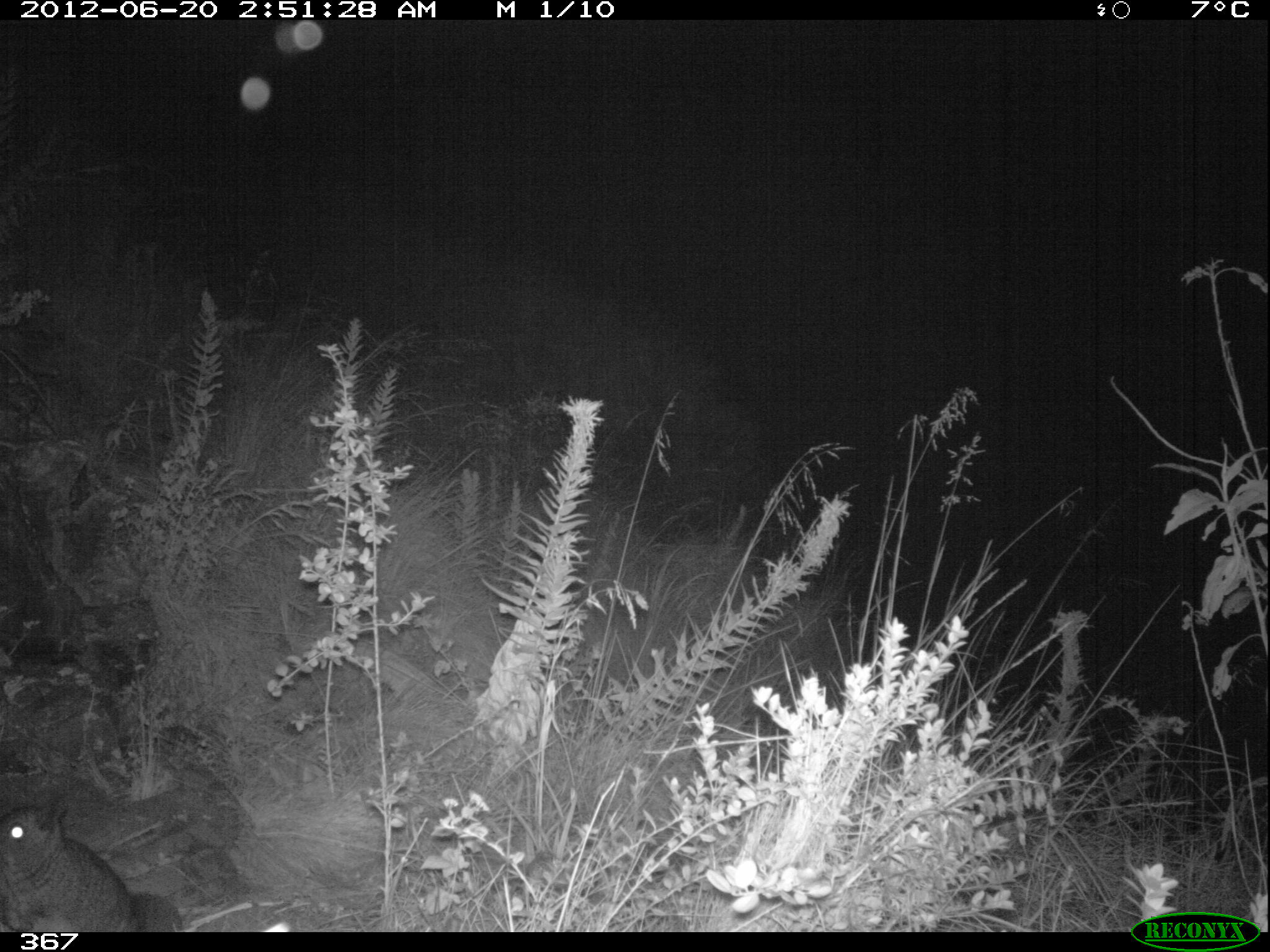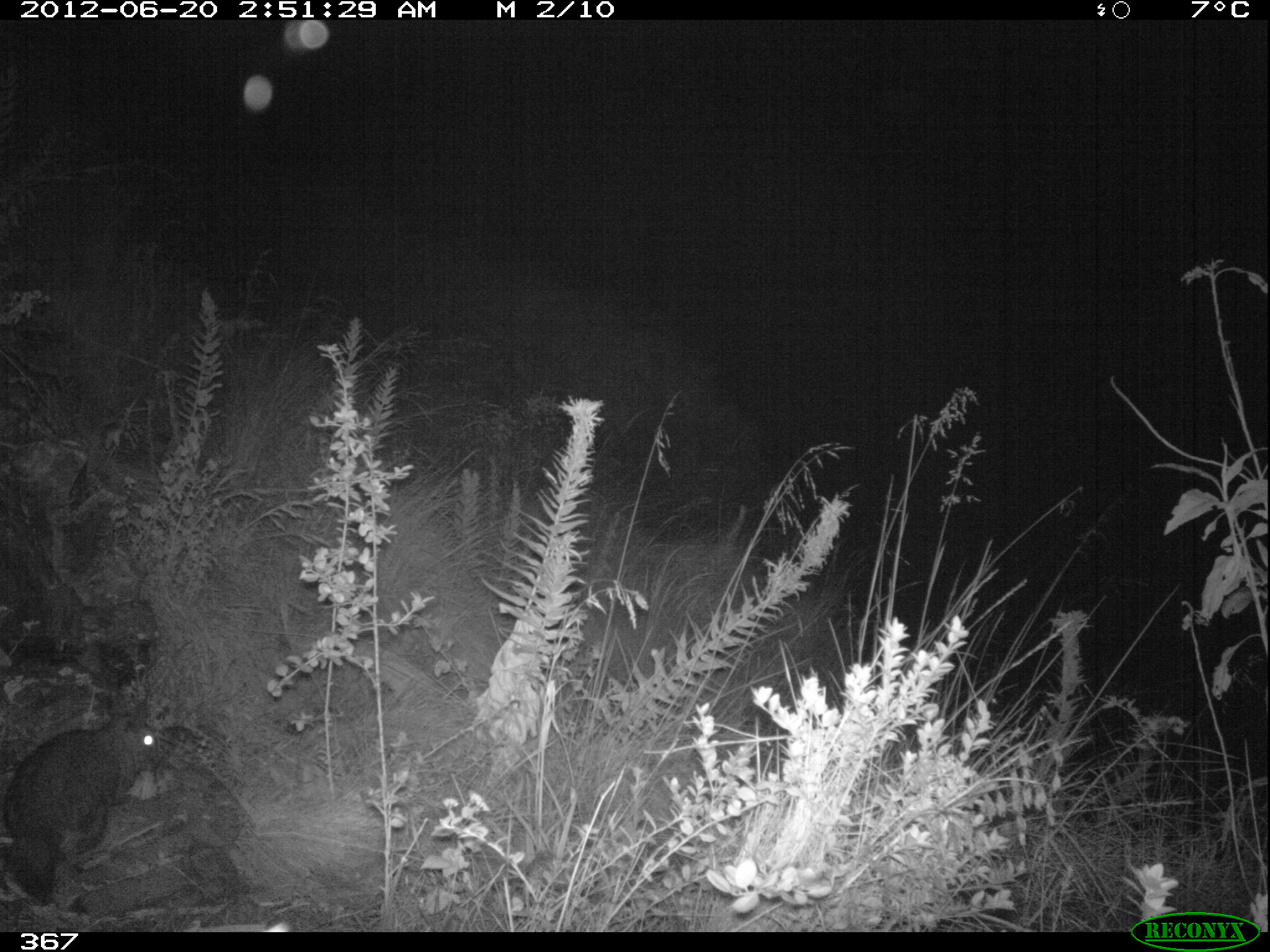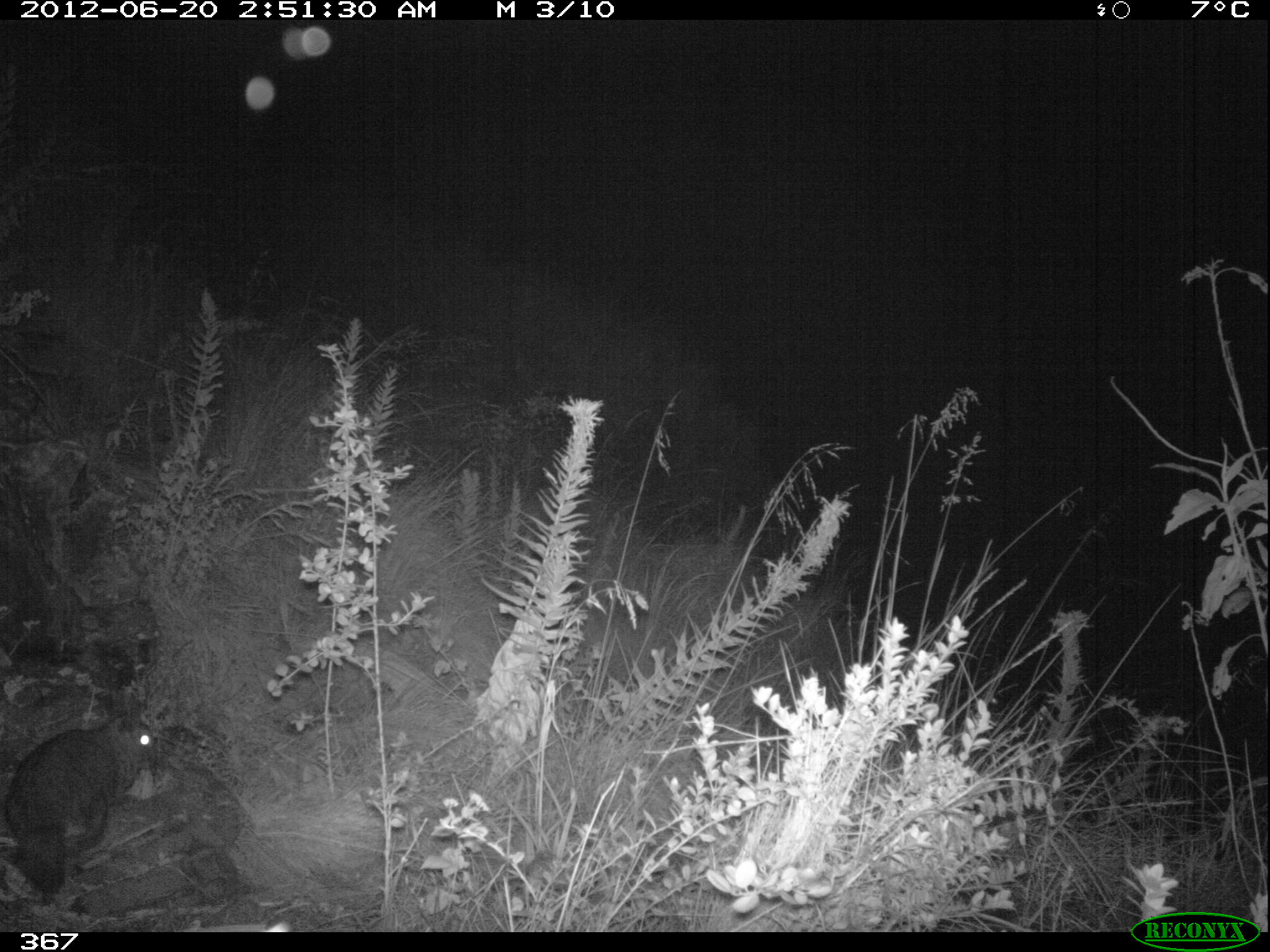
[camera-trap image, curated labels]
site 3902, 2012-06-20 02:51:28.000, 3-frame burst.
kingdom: Animalia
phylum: Chordata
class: Mammalia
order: Rodentia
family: Chinchillidae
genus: Lagidium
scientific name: Lagidium viscacia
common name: mountain viscacha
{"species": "Lagidium viscacia (mountain viscacha)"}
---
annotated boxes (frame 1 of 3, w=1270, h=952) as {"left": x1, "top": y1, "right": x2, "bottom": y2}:
lagidium viscacia: {"left": 0, "top": 798, "right": 187, "bottom": 932}